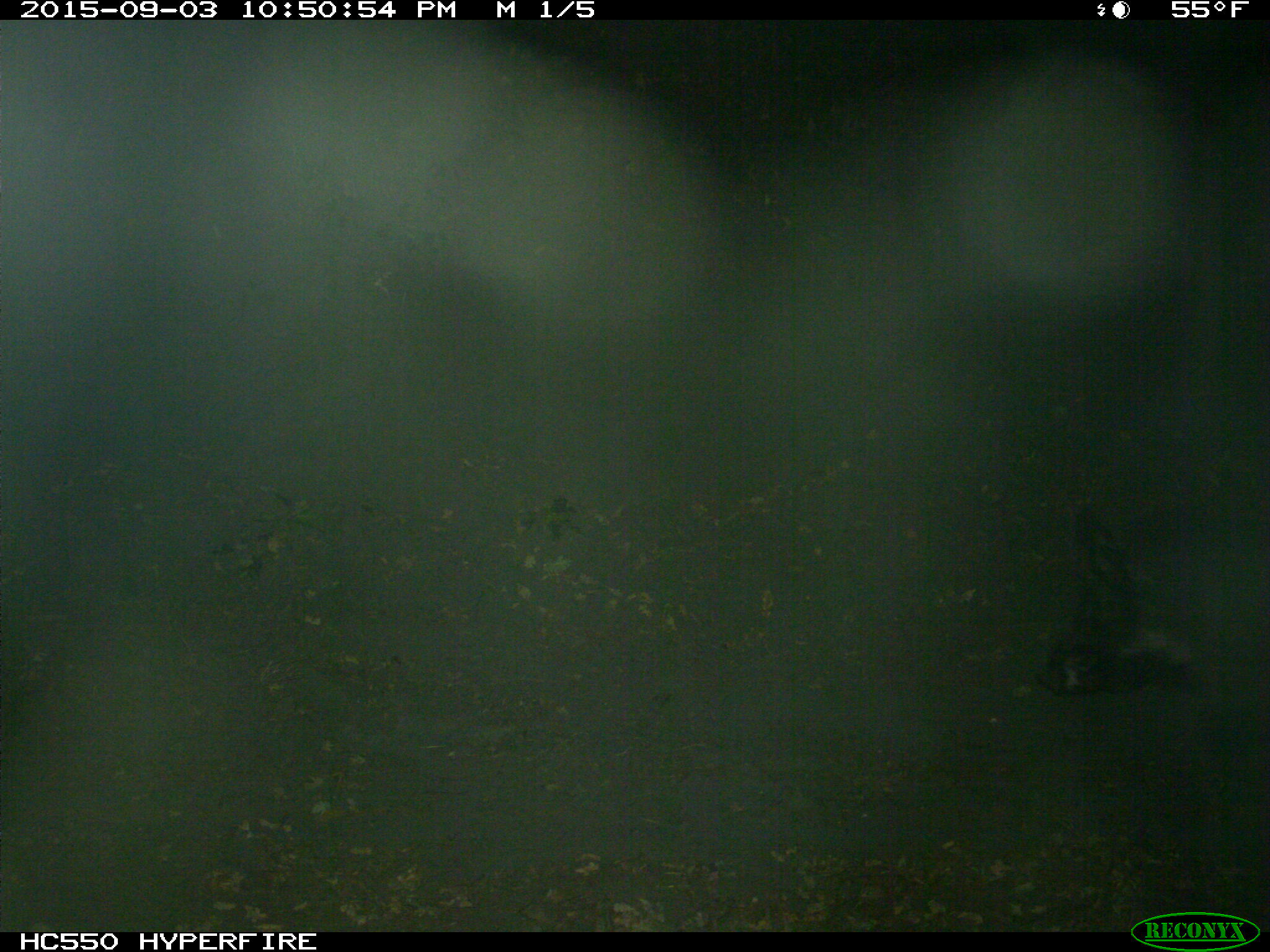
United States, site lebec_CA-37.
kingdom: Animalia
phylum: Chordata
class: Mammalia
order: Artiodactyla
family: Suidae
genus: Sus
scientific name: Sus scrofa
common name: wild boar